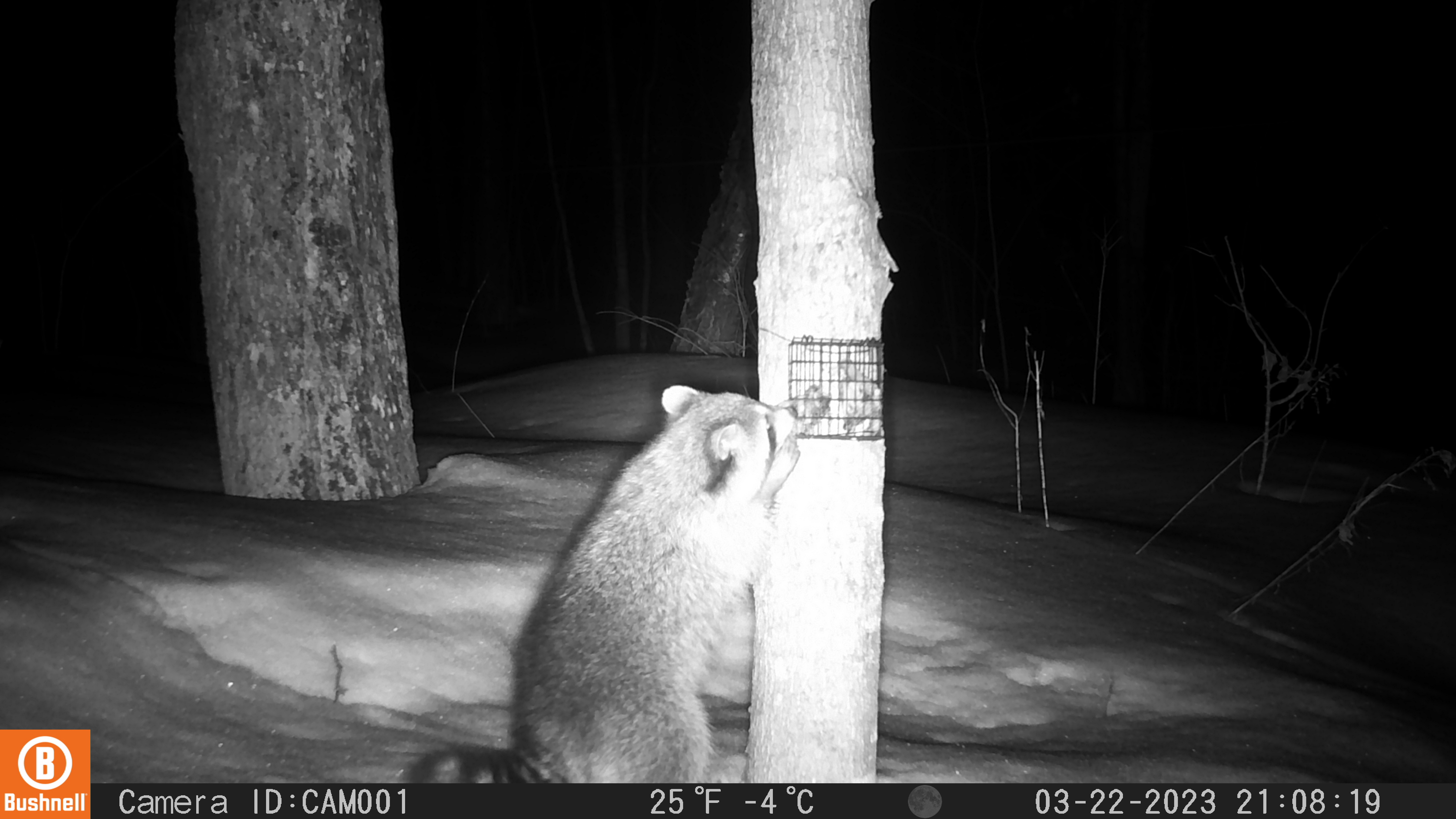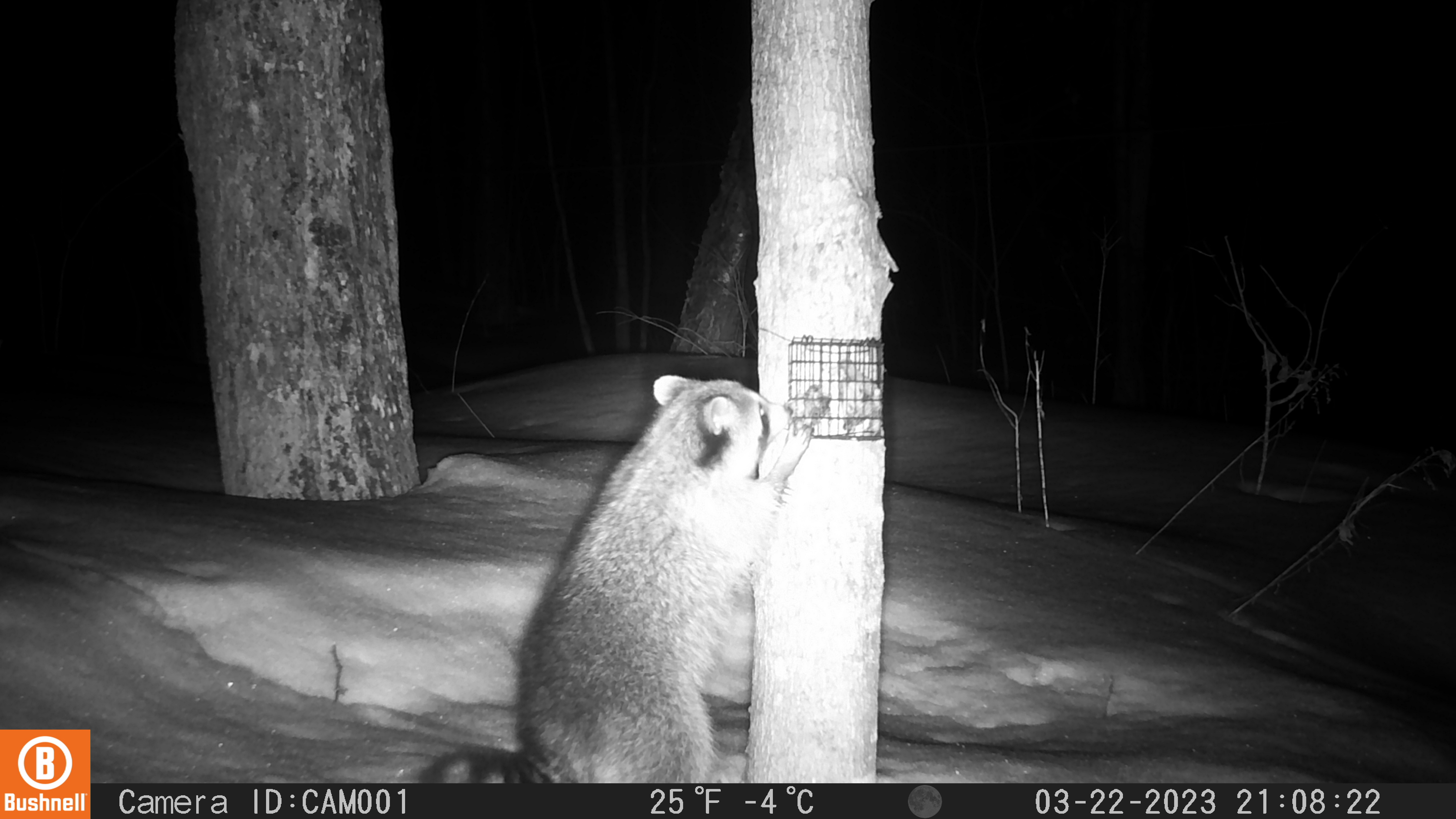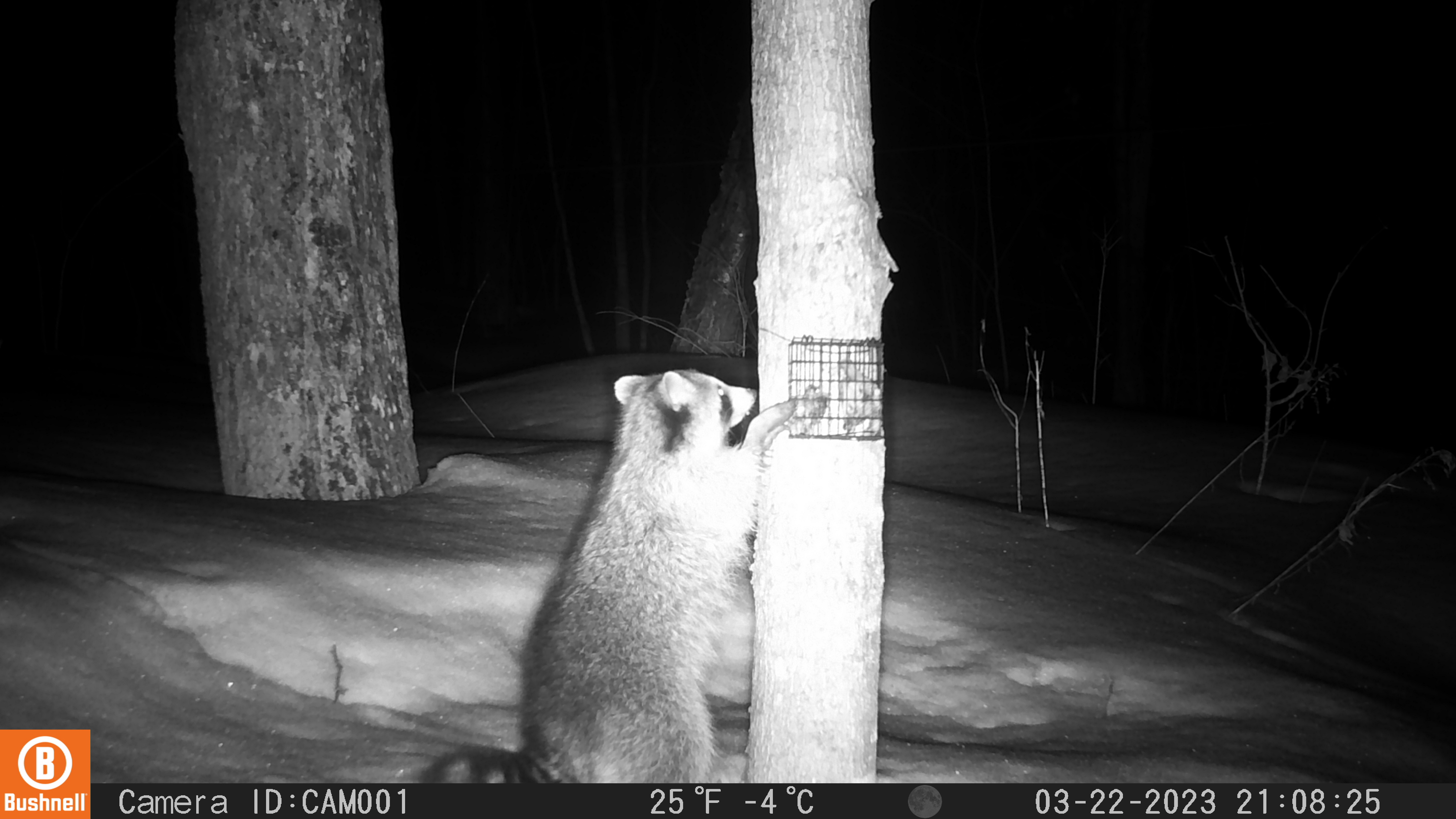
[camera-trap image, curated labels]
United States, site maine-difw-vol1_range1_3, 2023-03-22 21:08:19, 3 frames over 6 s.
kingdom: Animalia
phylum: Chordata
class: Mammalia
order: Carnivora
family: Procyonidae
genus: Procyon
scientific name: Procyon lotor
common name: raccoon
Raccoon (Procyon lotor).